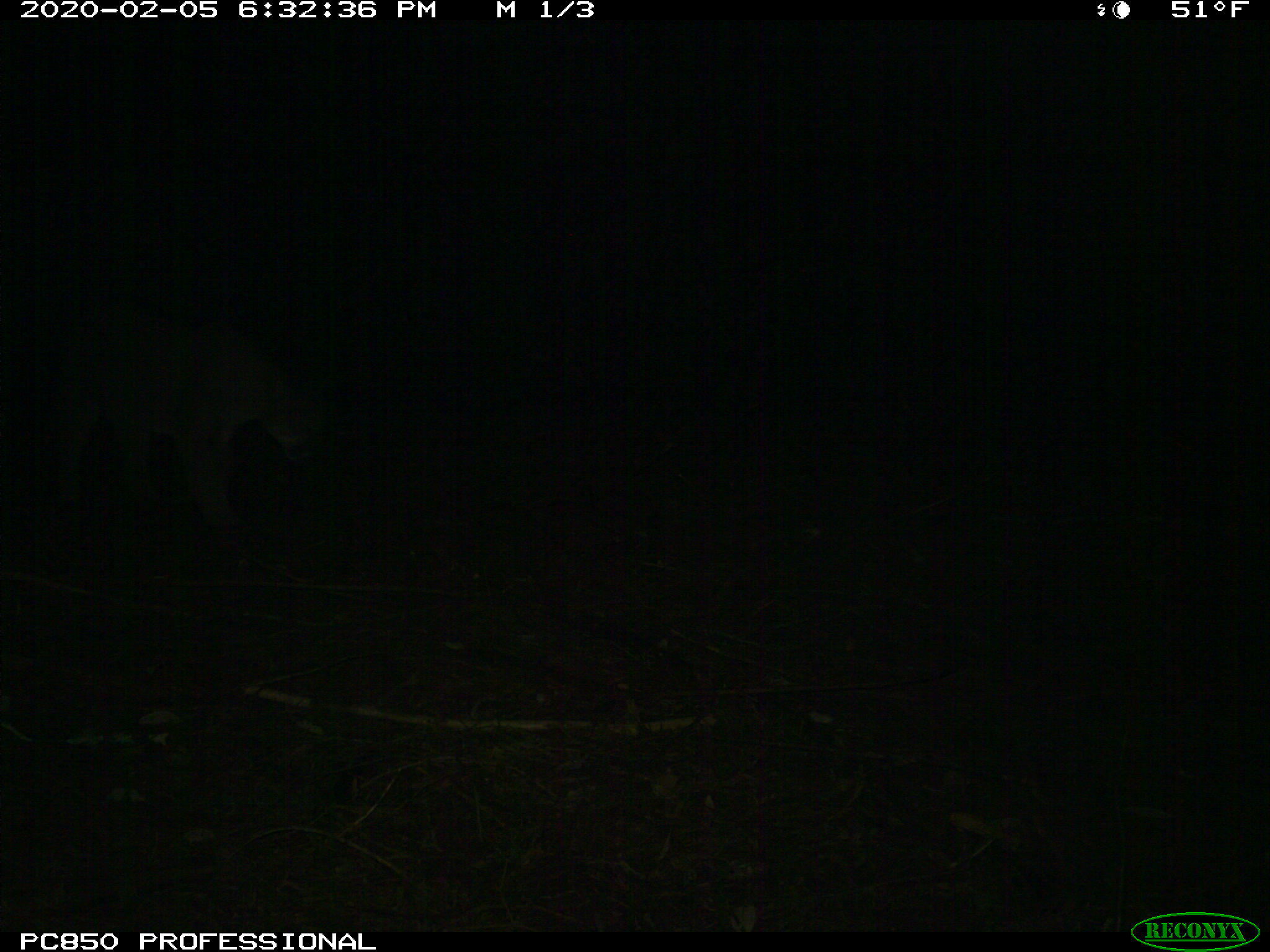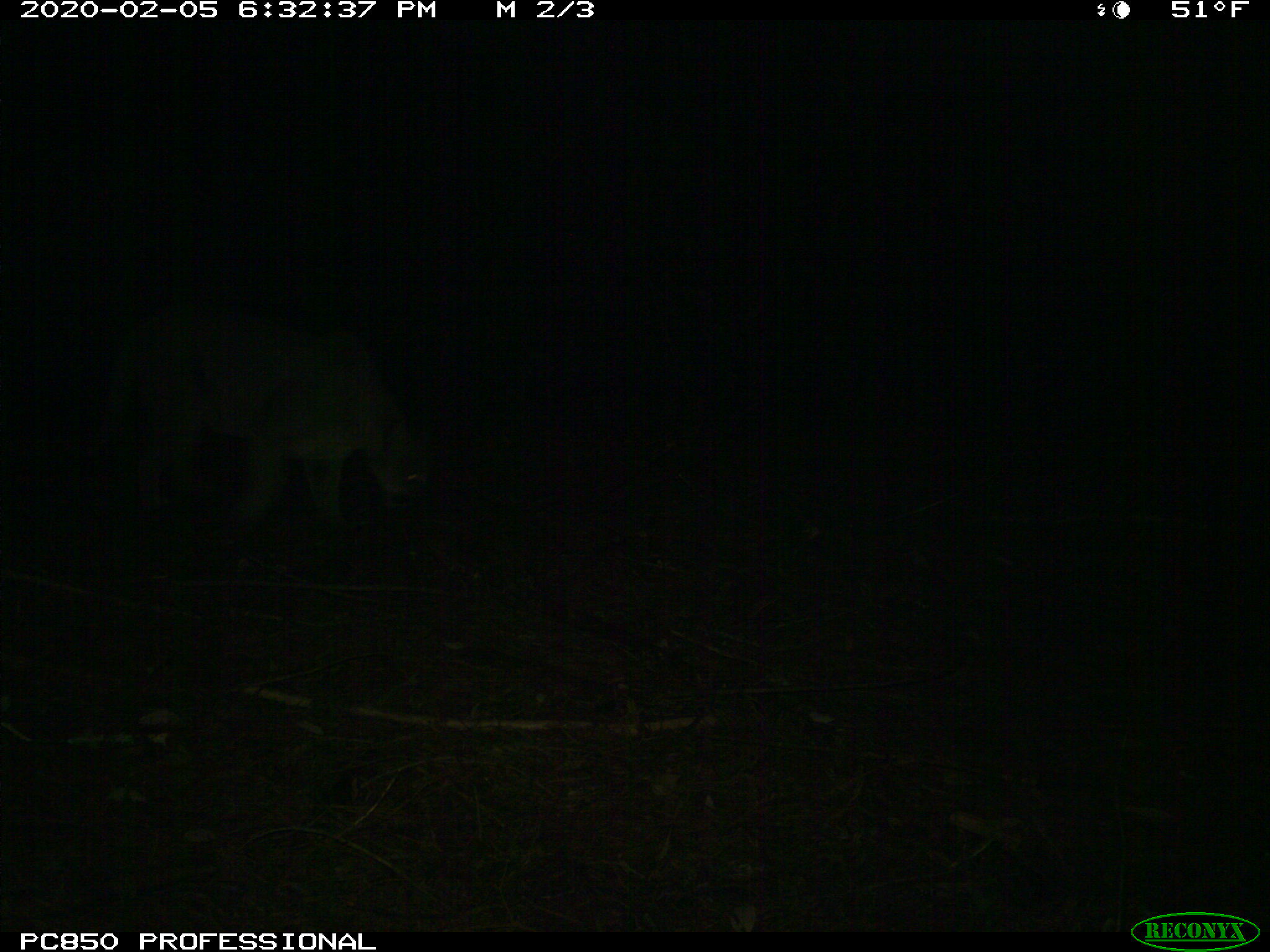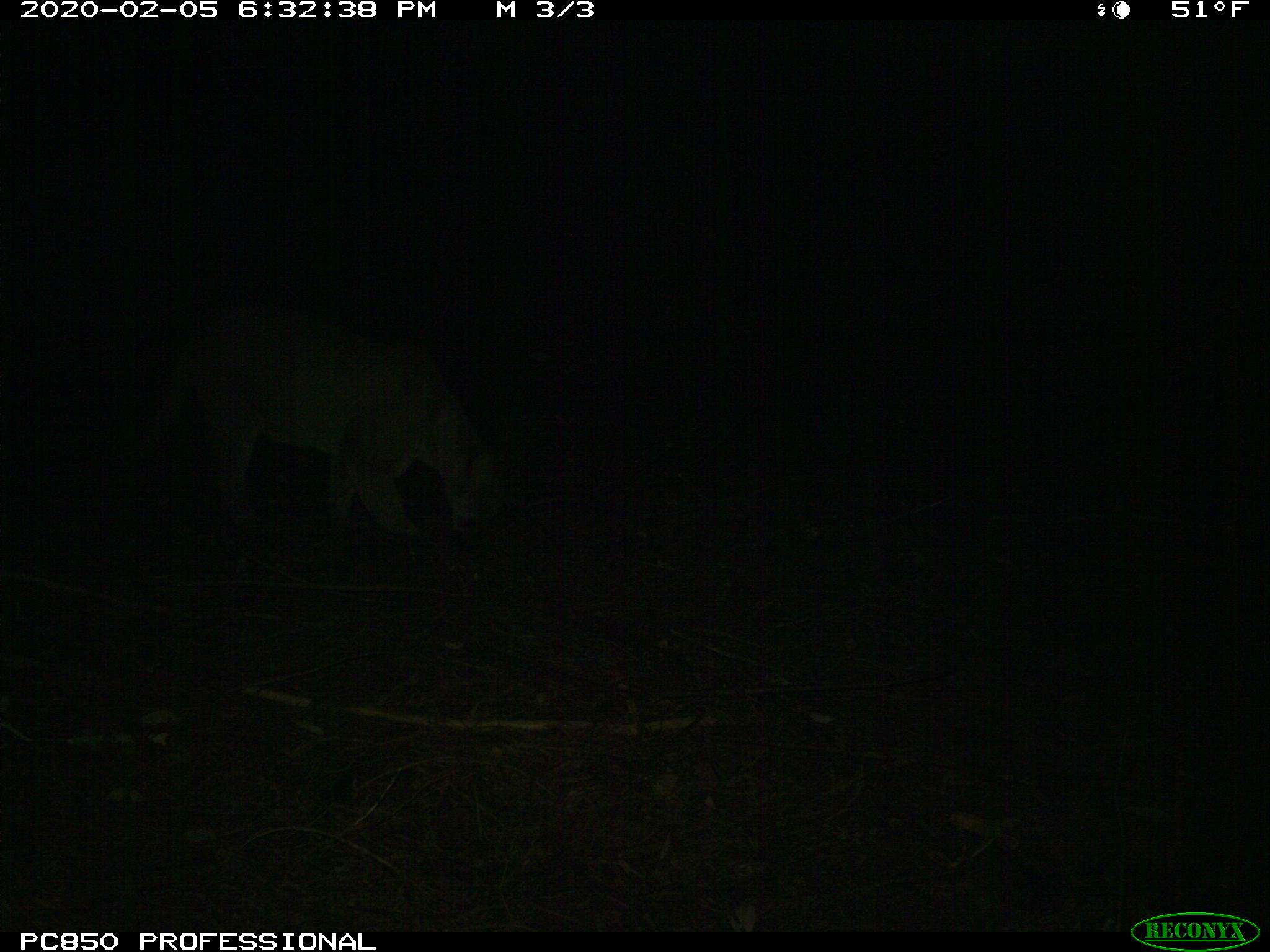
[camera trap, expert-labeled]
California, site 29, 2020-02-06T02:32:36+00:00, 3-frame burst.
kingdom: Animalia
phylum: Chordata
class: Mammalia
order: Carnivora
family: Felidae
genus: Puma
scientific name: Puma concolor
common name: puma